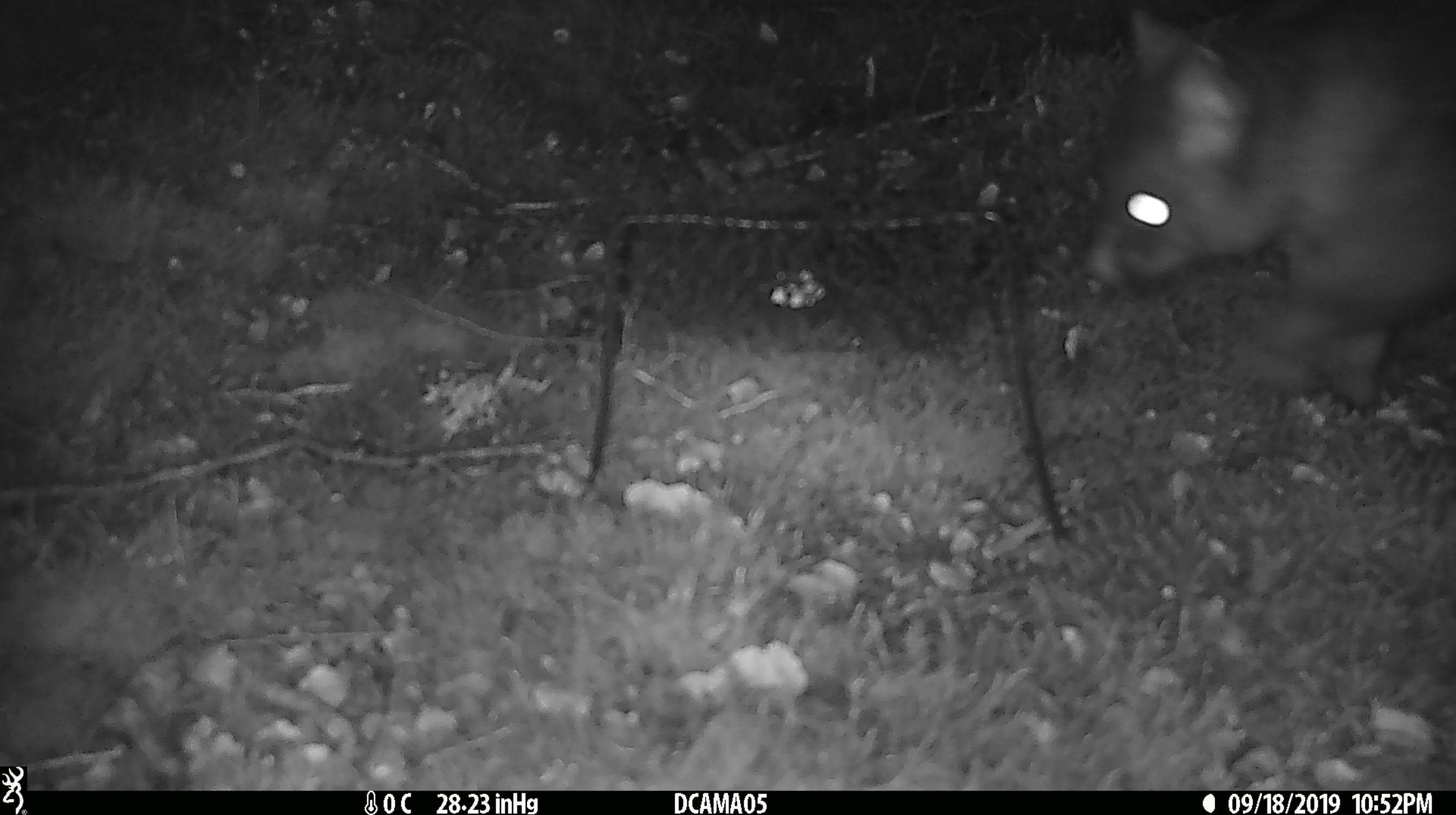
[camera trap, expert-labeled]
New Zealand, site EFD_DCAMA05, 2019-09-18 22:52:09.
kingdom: Animalia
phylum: Chordata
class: Mammalia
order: Diprotodontia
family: Phalangeridae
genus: Trichosurus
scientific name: Trichosurus vulpecula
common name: common brushtail possum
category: possum